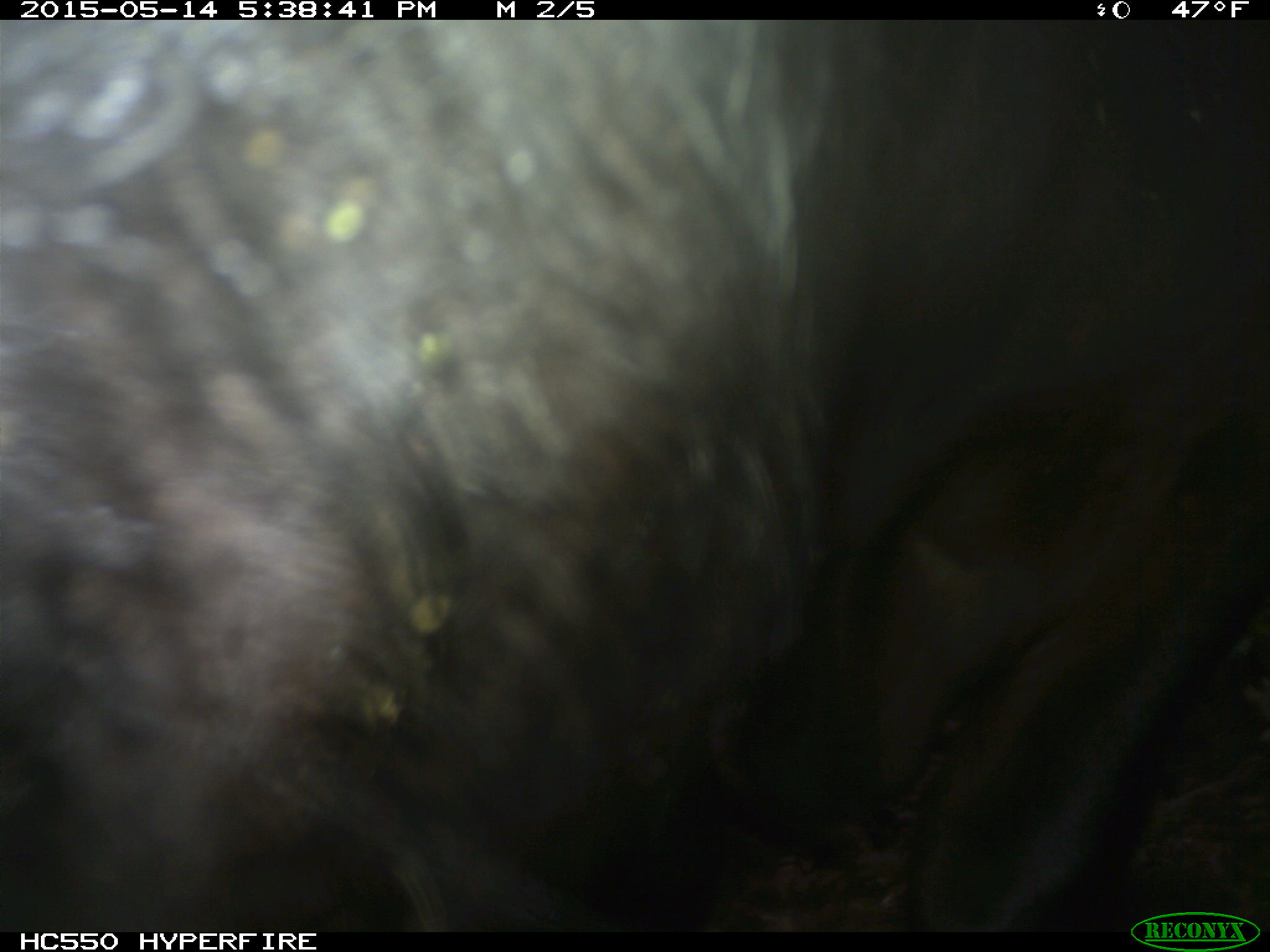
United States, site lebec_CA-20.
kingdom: Animalia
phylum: Chordata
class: Mammalia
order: Artiodactyla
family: Bovidae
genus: Bos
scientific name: Bos taurus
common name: domestic cow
Bos taurus (domestic cow).